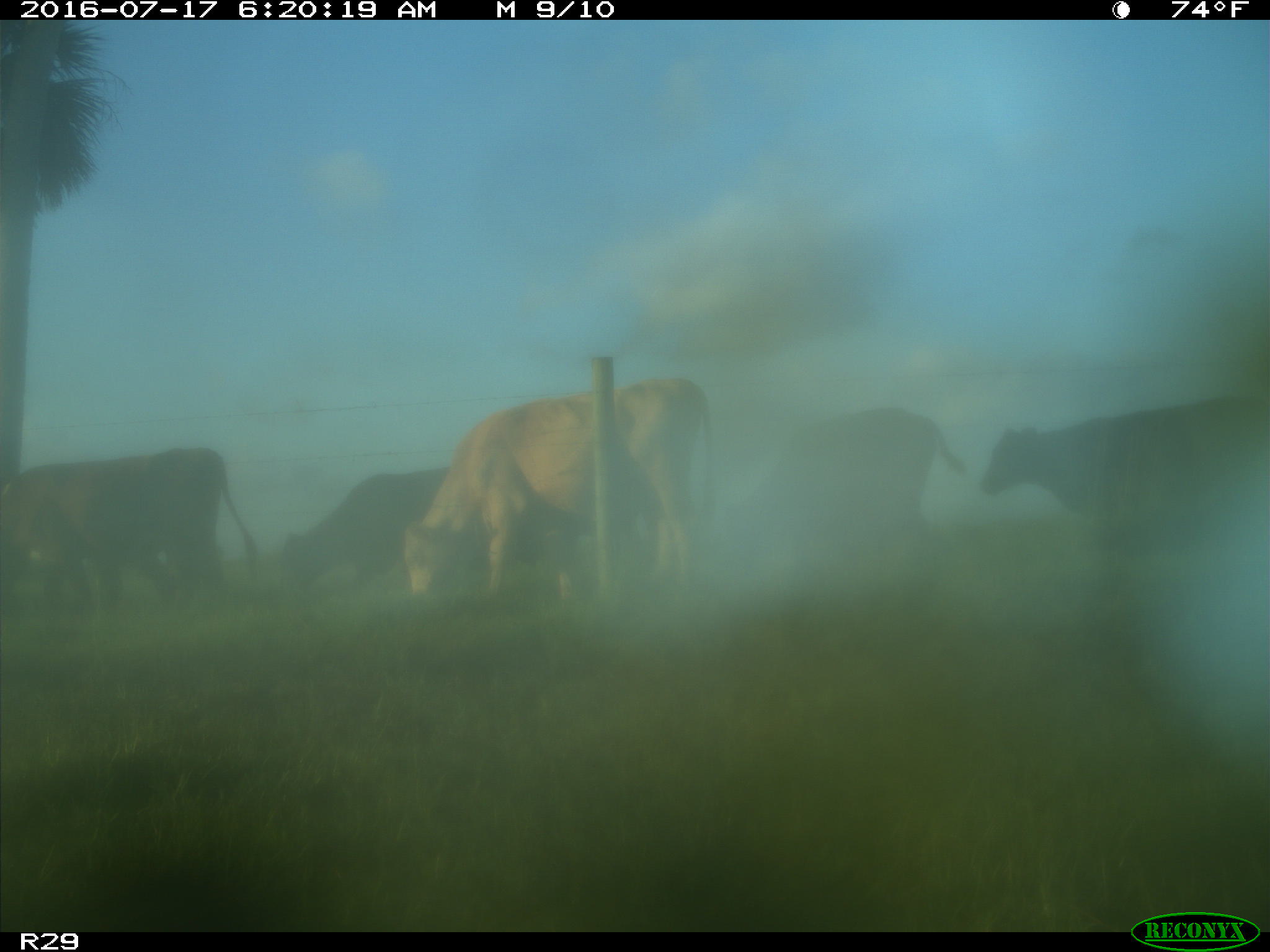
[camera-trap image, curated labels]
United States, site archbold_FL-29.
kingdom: Animalia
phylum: Chordata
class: Mammalia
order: Artiodactyla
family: Bovidae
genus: Bos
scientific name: Bos taurus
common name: domestic cow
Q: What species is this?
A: Bos taurus (domestic cow).